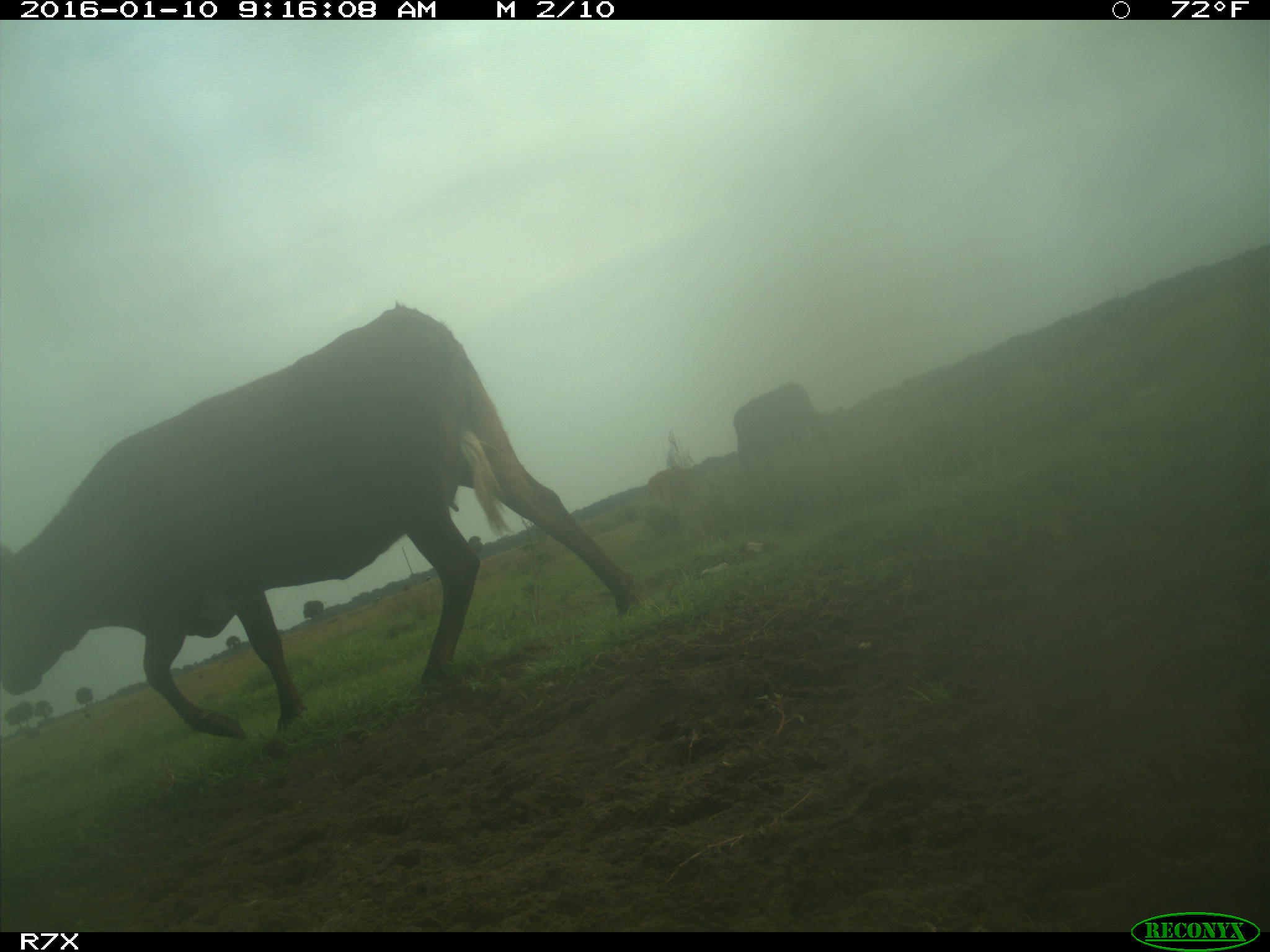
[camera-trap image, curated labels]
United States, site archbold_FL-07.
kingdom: Animalia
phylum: Chordata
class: Mammalia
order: Artiodactyla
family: Bovidae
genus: Bos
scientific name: Bos taurus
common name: domestic cow